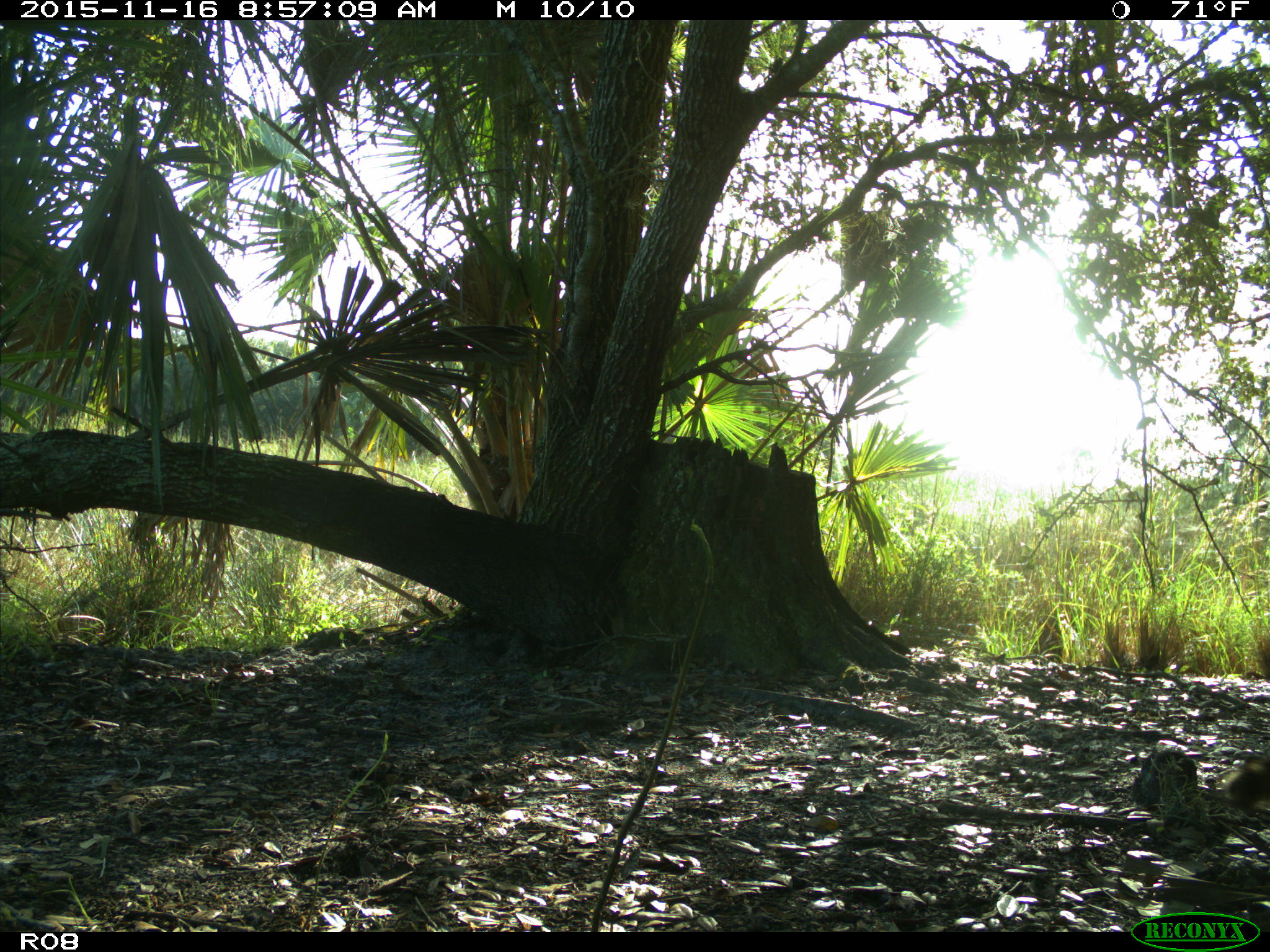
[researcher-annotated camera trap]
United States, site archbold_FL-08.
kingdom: Animalia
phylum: Chordata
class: Mammalia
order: Carnivora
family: Procyonidae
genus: Procyon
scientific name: Procyon lotor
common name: common raccoon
Procyon lotor (common raccoon).